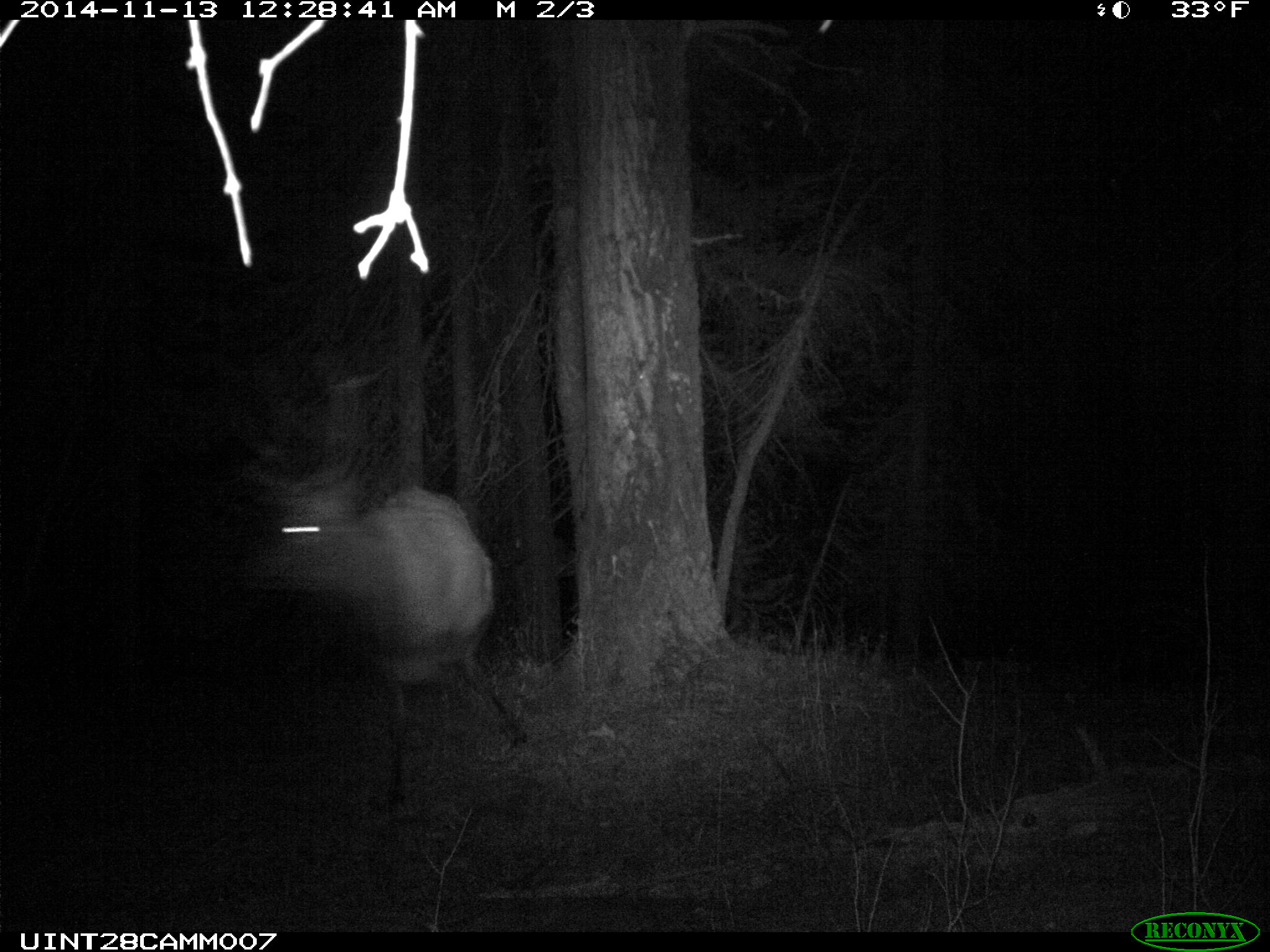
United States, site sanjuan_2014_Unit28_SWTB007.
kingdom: Animalia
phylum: Chordata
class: Mammalia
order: Artiodactyla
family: Cervidae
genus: Cervus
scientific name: Cervus elaphus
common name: red deer